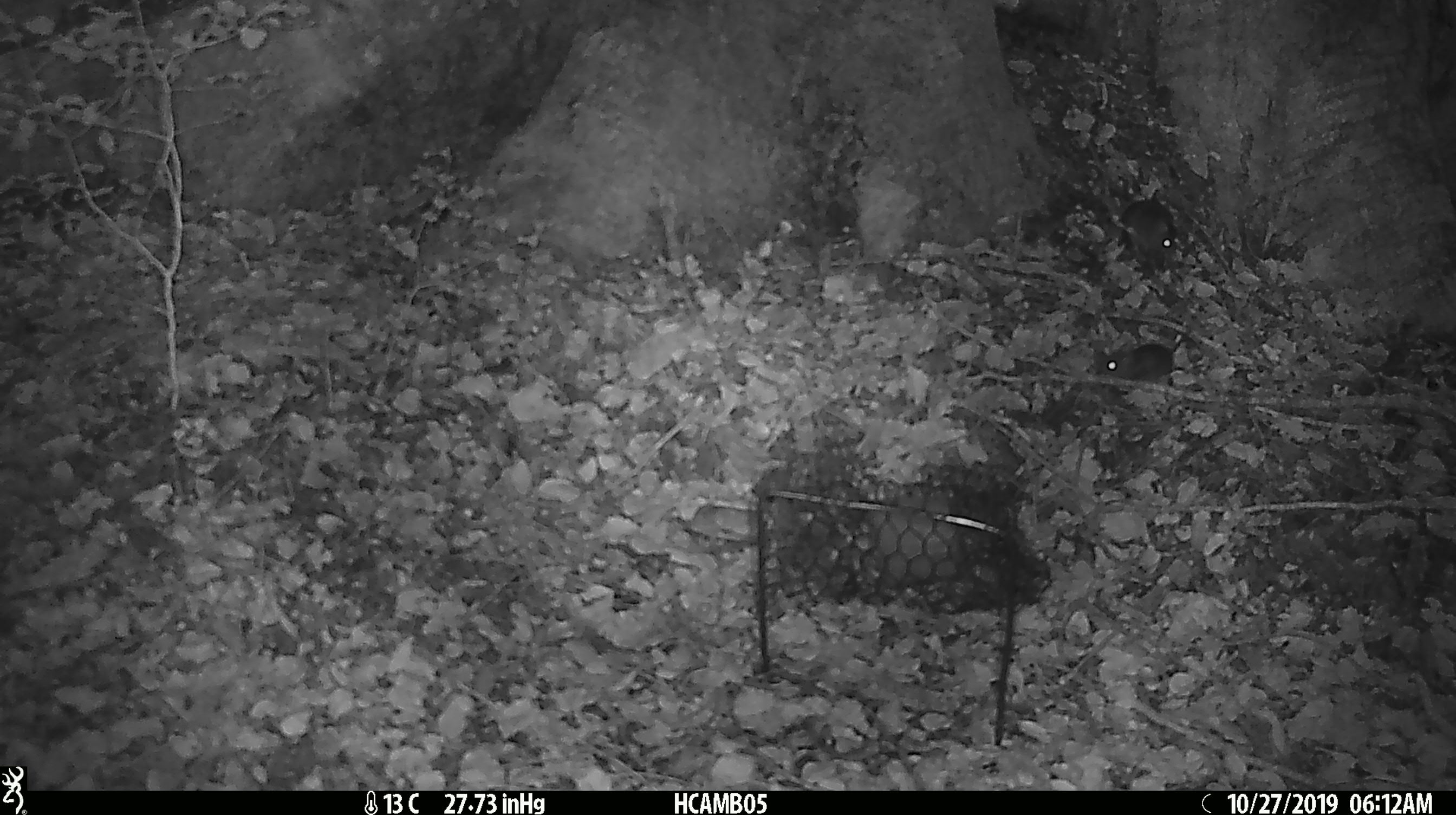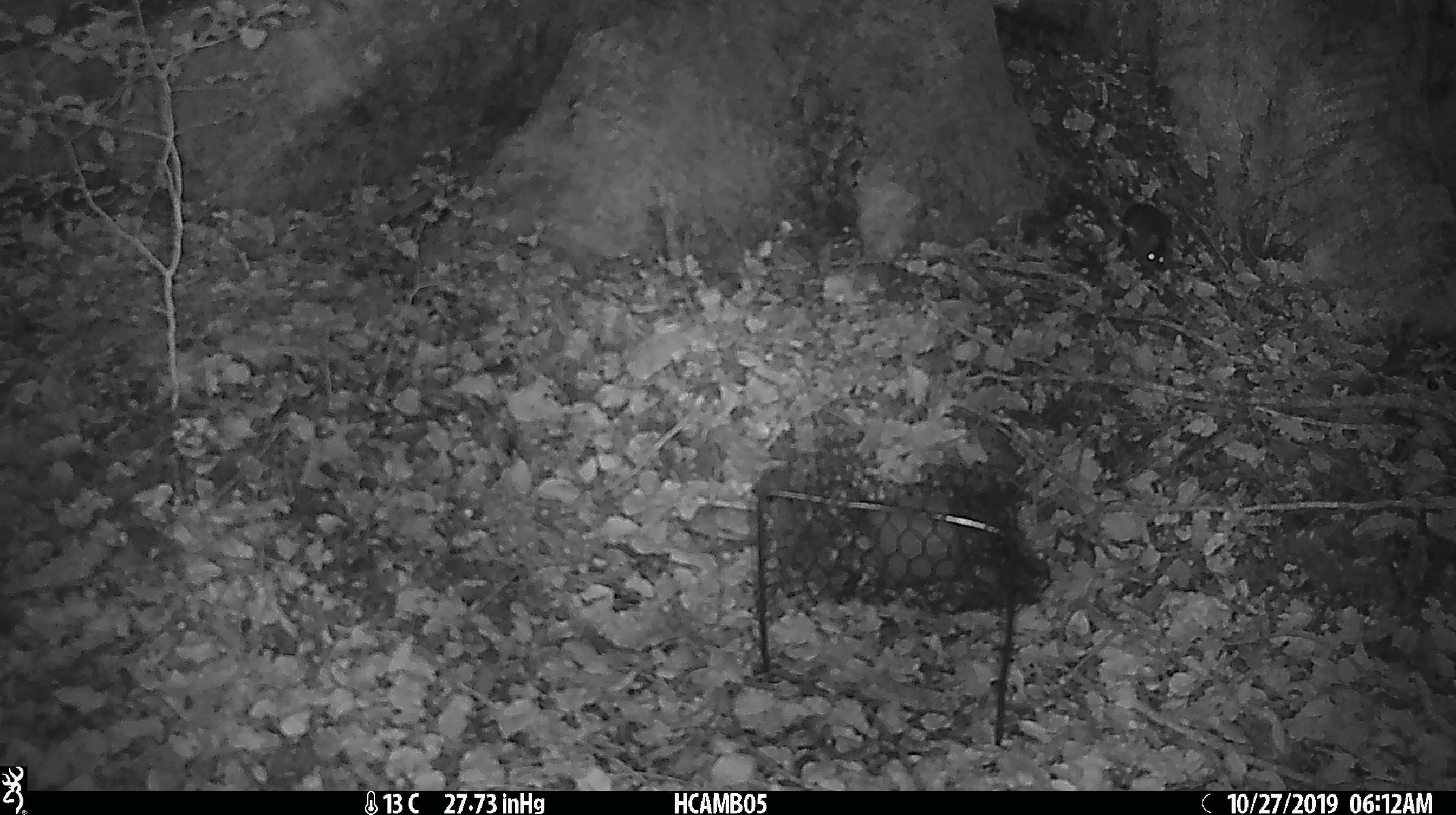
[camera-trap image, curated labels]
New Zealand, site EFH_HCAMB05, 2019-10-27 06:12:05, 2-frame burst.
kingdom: Animalia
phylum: Chordata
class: Mammalia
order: Rodentia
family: Muridae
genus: Mus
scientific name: Mus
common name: mouse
Mouse (Mus).